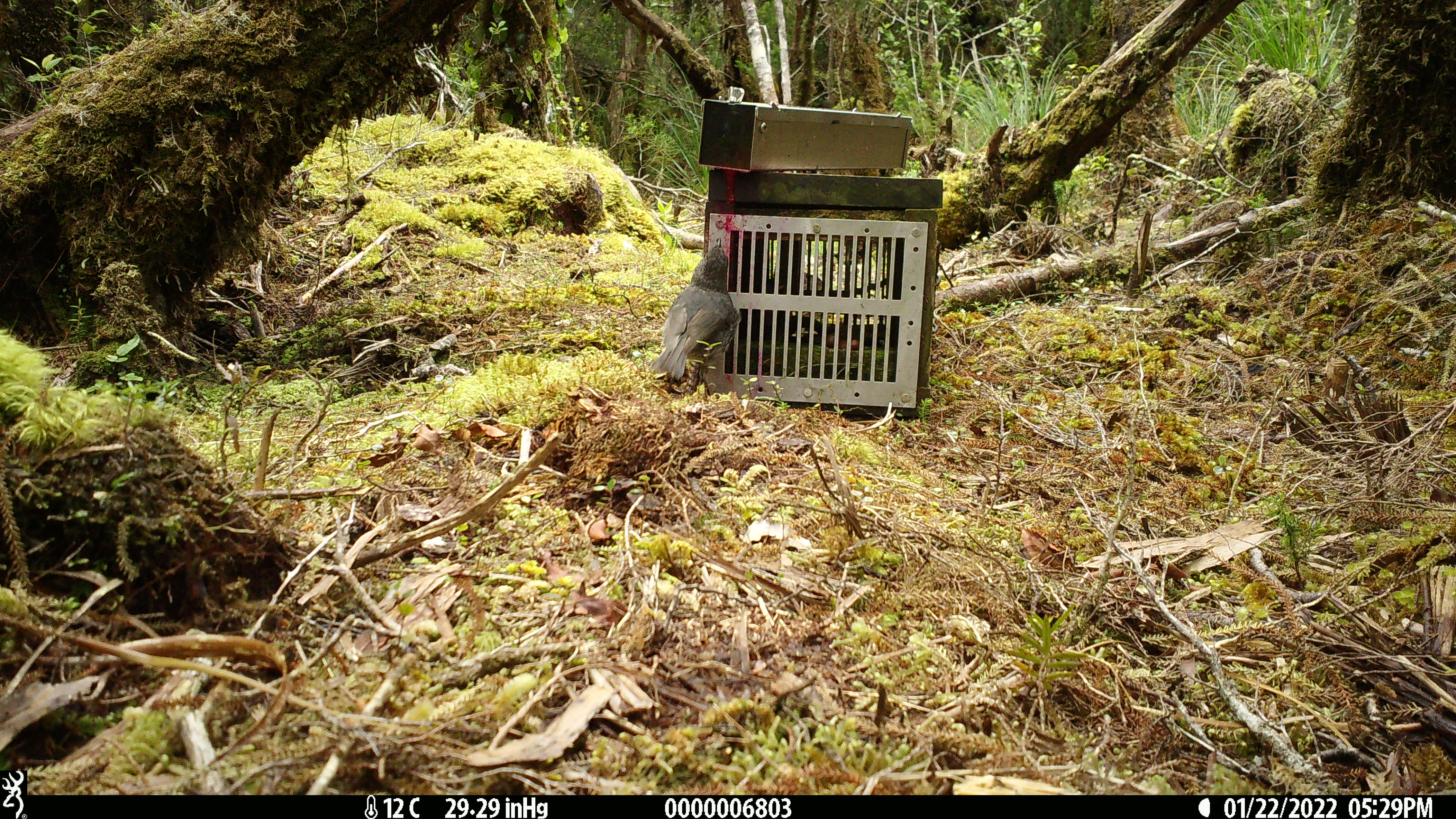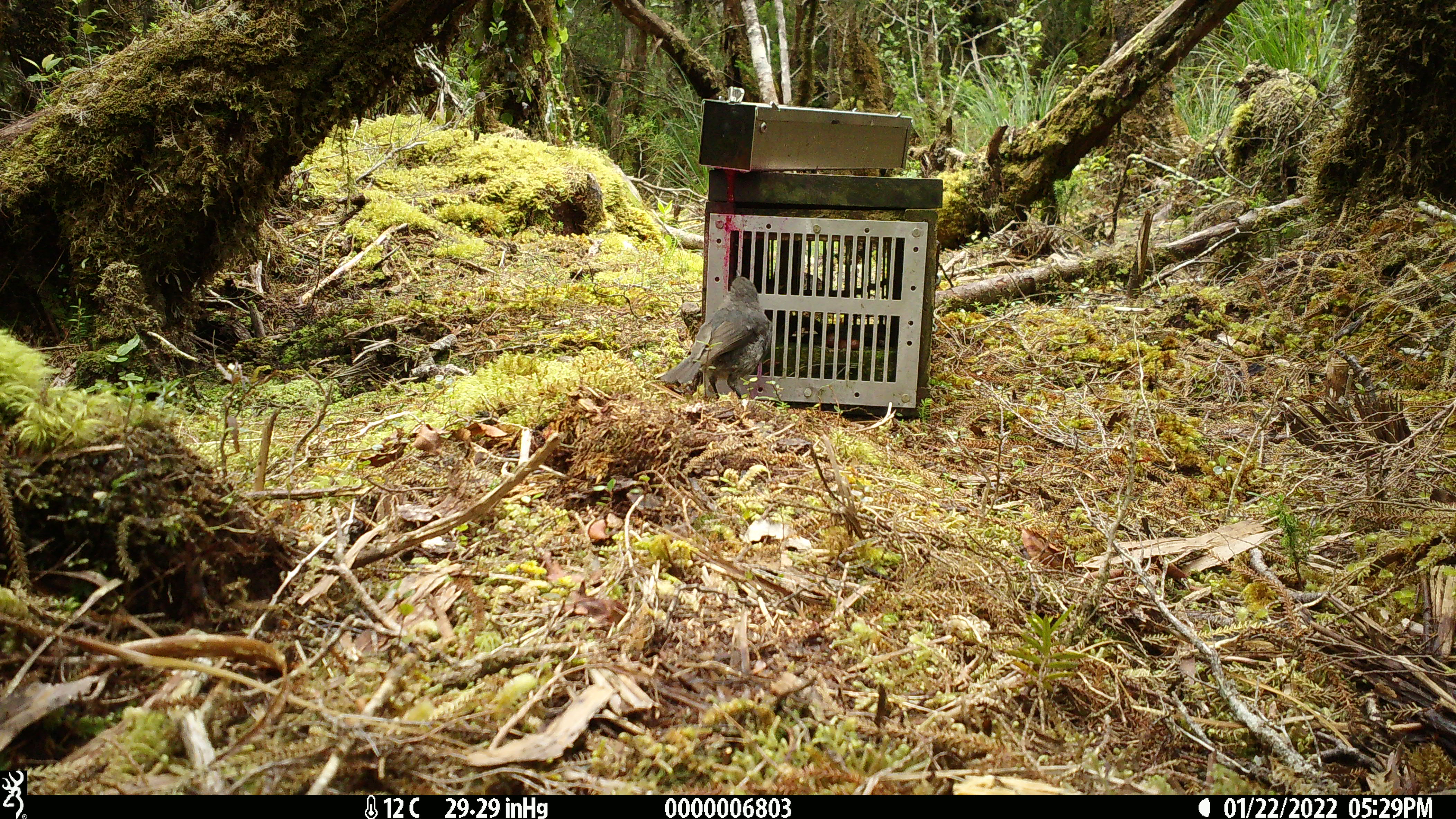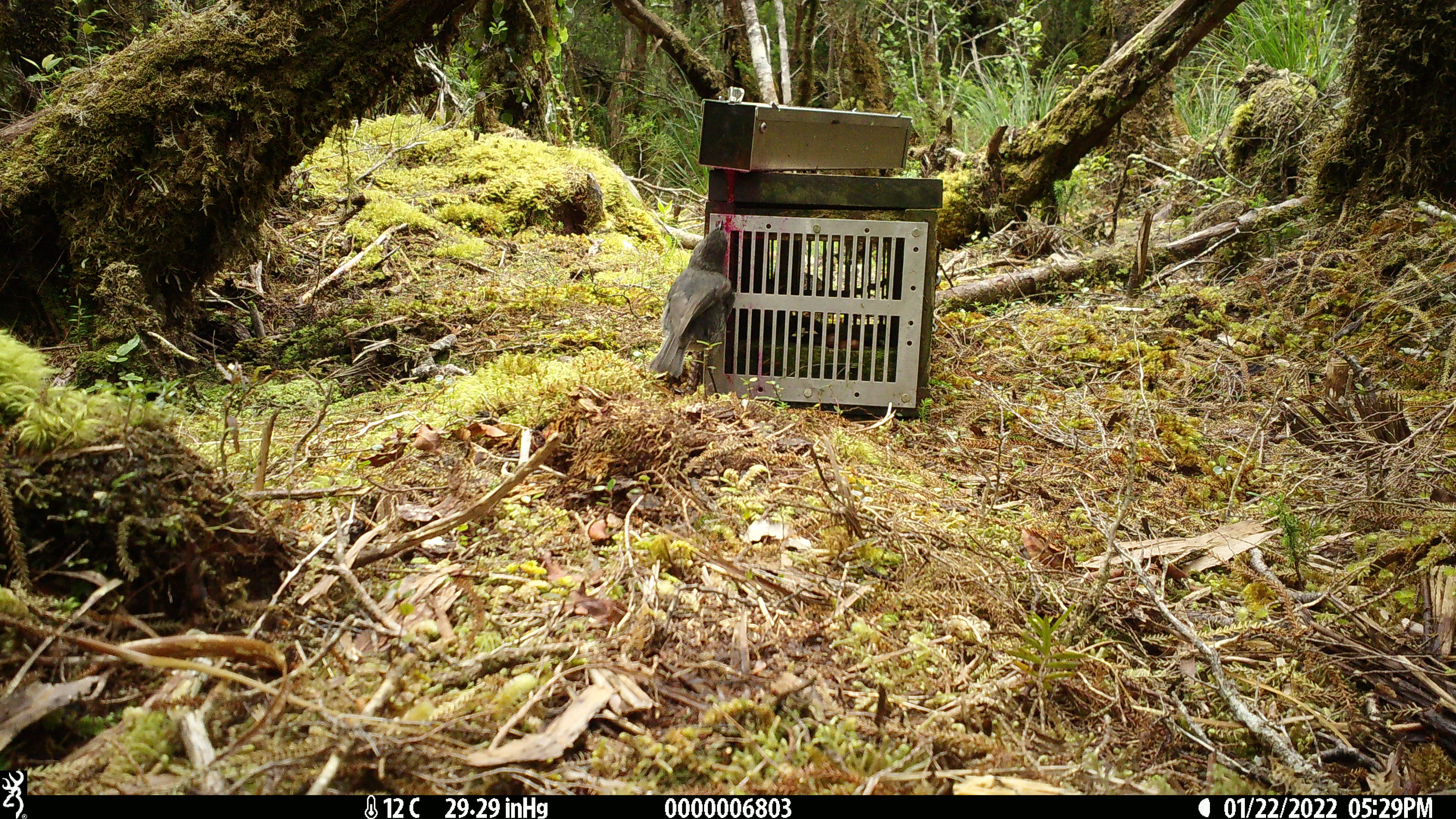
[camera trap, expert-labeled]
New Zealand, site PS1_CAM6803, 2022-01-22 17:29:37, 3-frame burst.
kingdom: Animalia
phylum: Chordata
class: Aves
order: Passeriformes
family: Petroicidae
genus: Petroica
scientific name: Petroica australis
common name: new zealand robin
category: robin